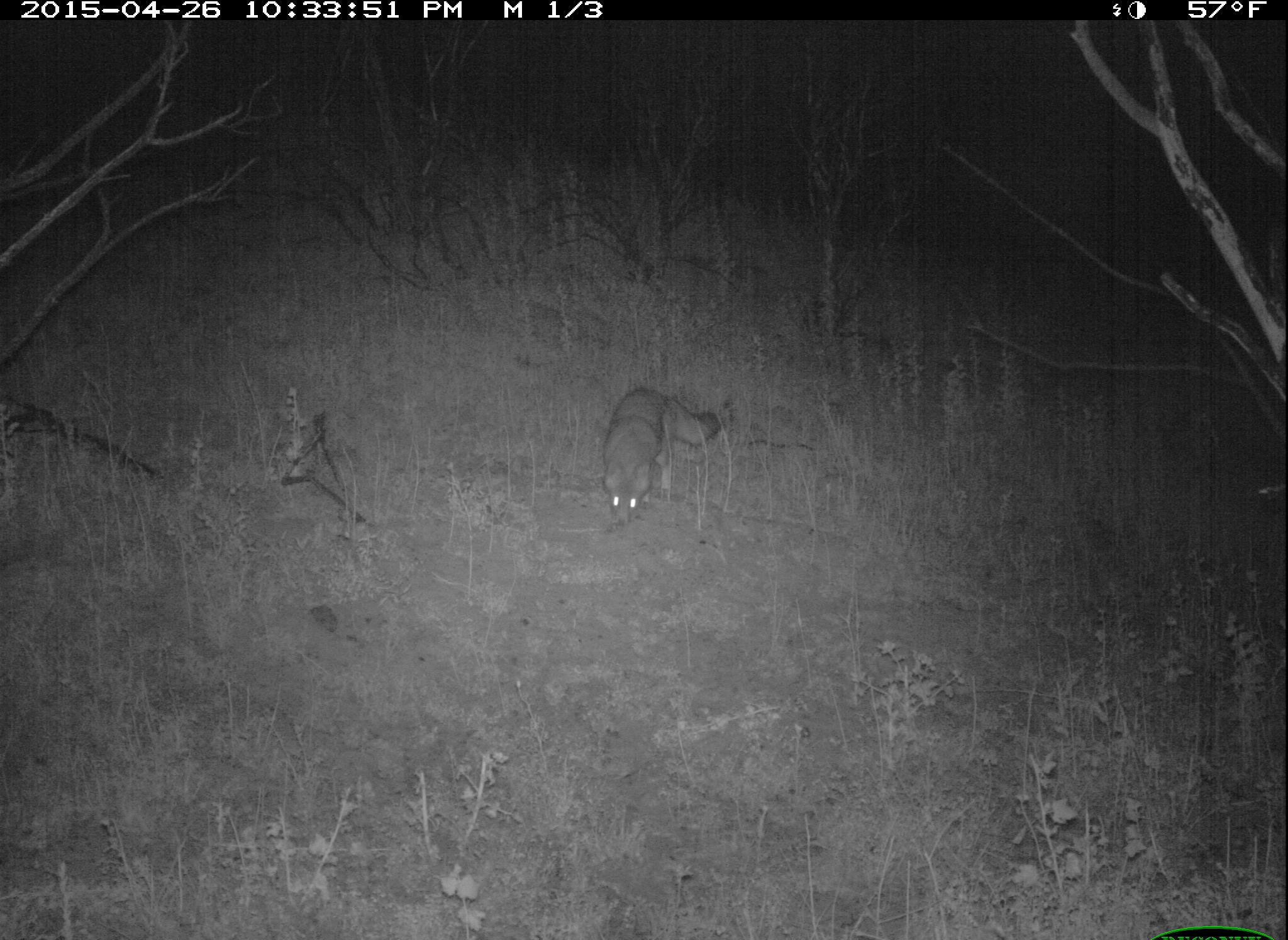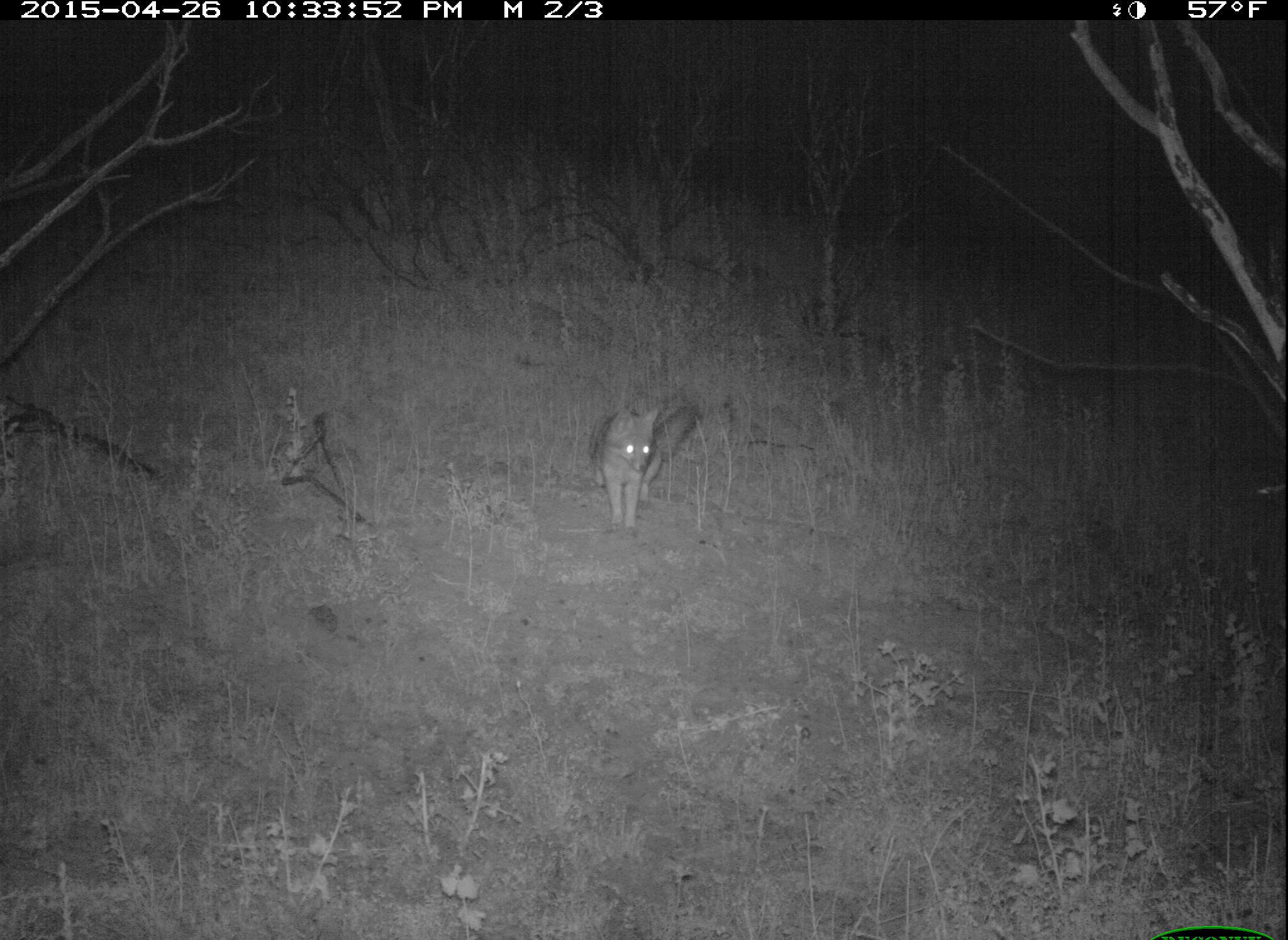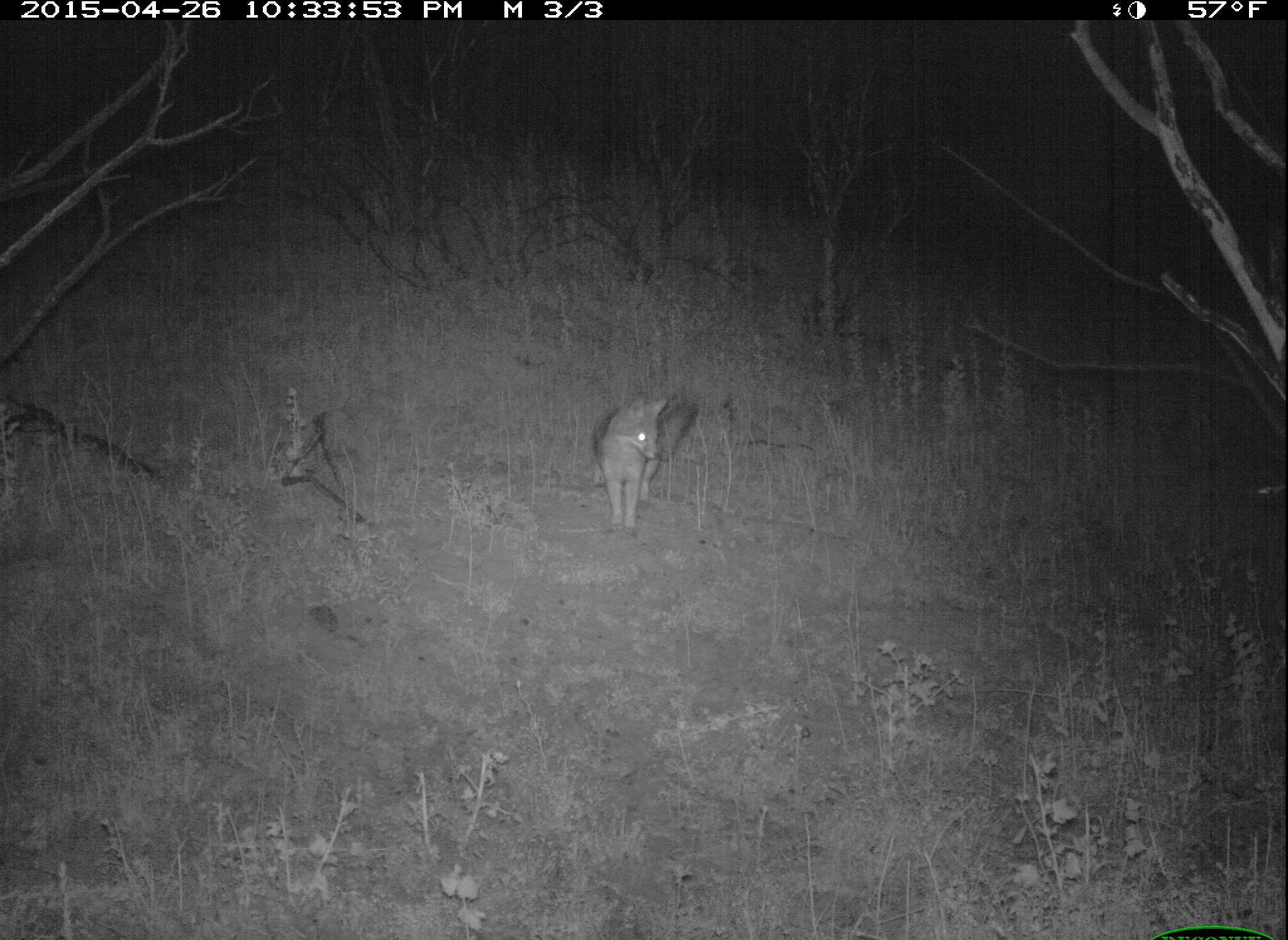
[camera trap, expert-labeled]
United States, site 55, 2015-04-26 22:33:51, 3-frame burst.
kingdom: Animalia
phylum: Chordata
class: Mammalia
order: Carnivora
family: Canidae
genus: Urocyon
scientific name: Urocyon cinereoargenteus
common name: gray fox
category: fox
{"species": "fox (gray fox) (Urocyon cinereoargenteus)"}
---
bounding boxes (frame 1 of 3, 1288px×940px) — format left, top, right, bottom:
fox: 601, 383, 722, 535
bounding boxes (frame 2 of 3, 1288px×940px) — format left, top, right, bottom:
fox: 592, 400, 698, 537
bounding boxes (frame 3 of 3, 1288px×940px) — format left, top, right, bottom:
fox: 591, 390, 699, 539